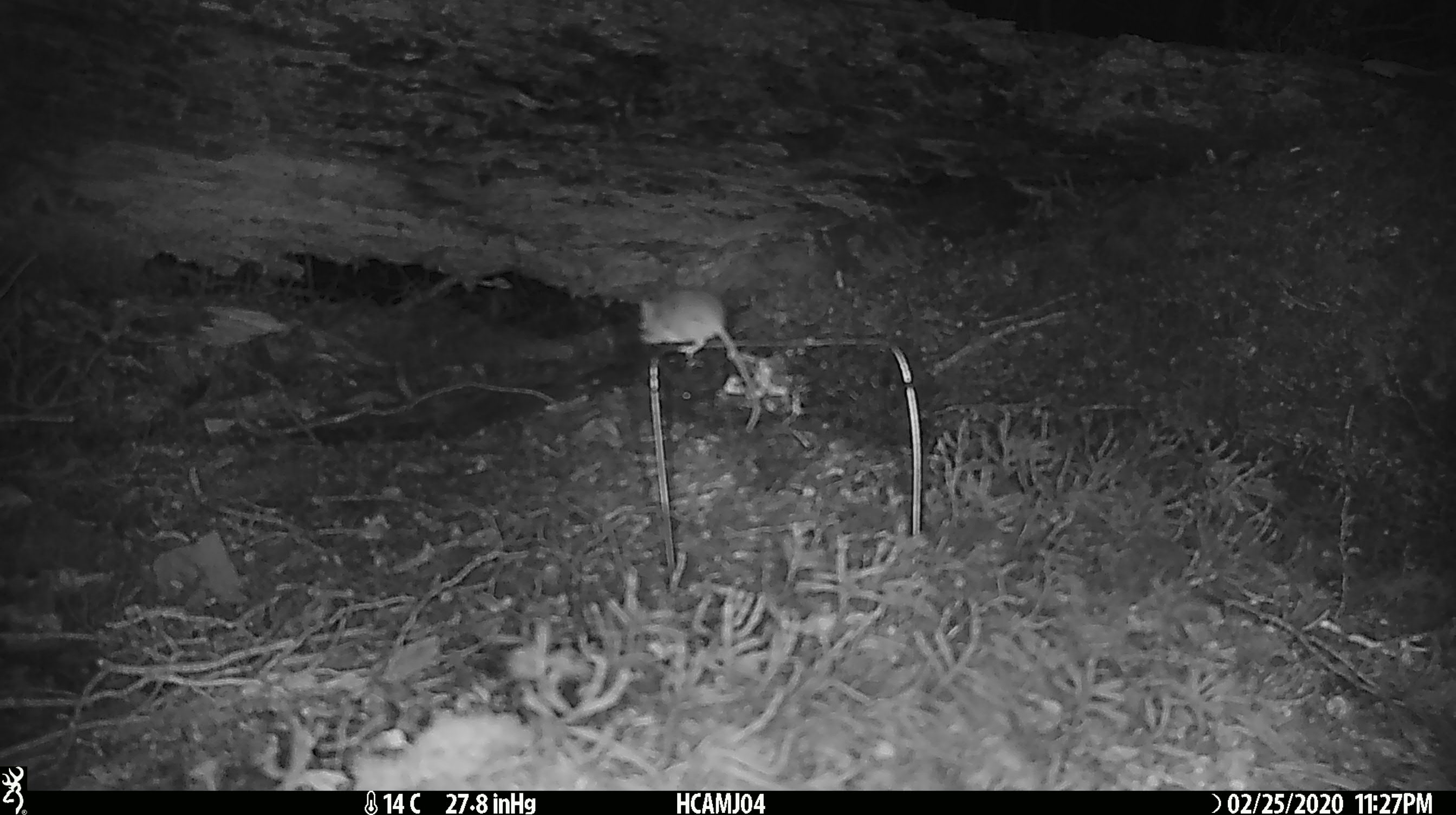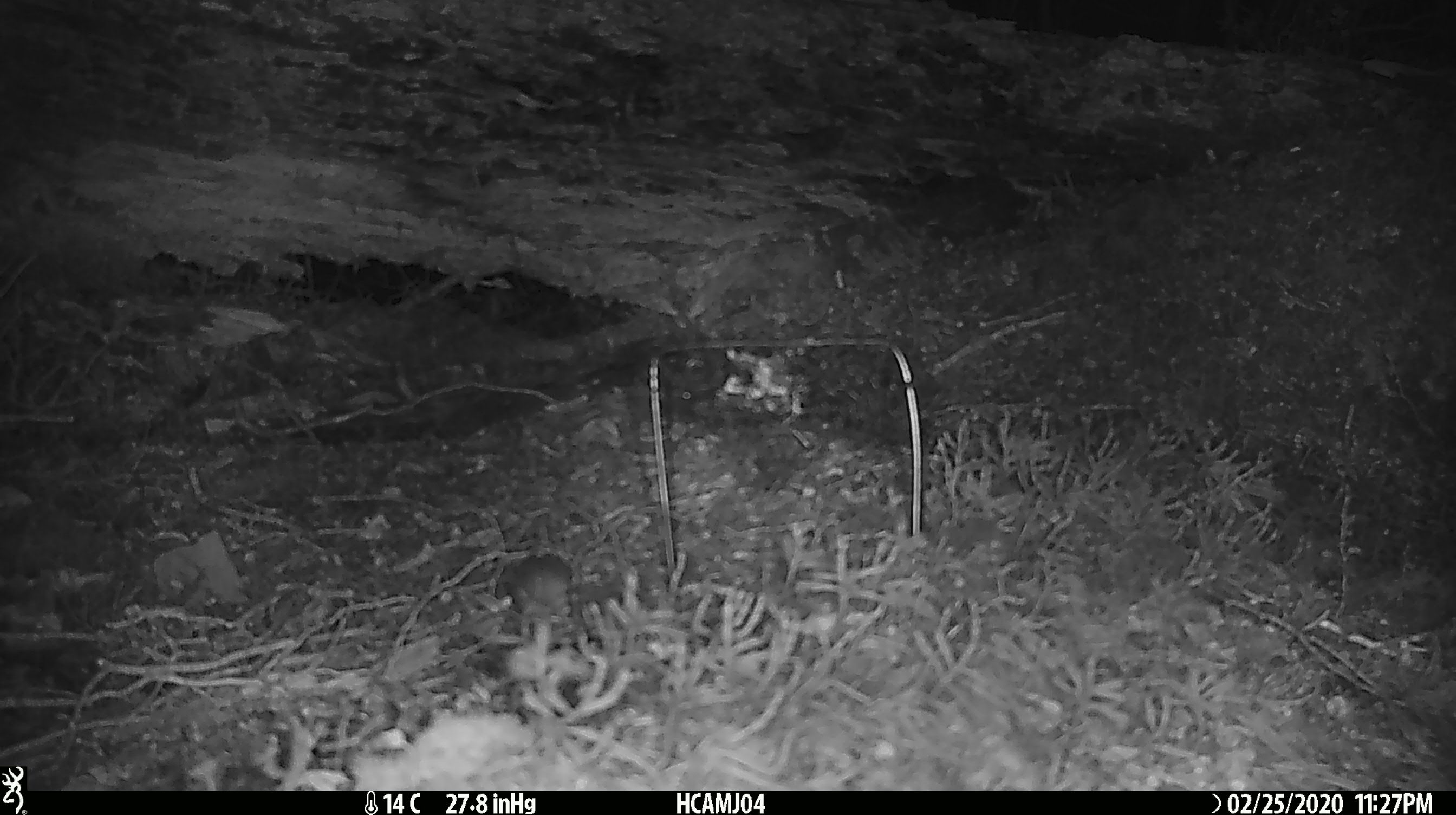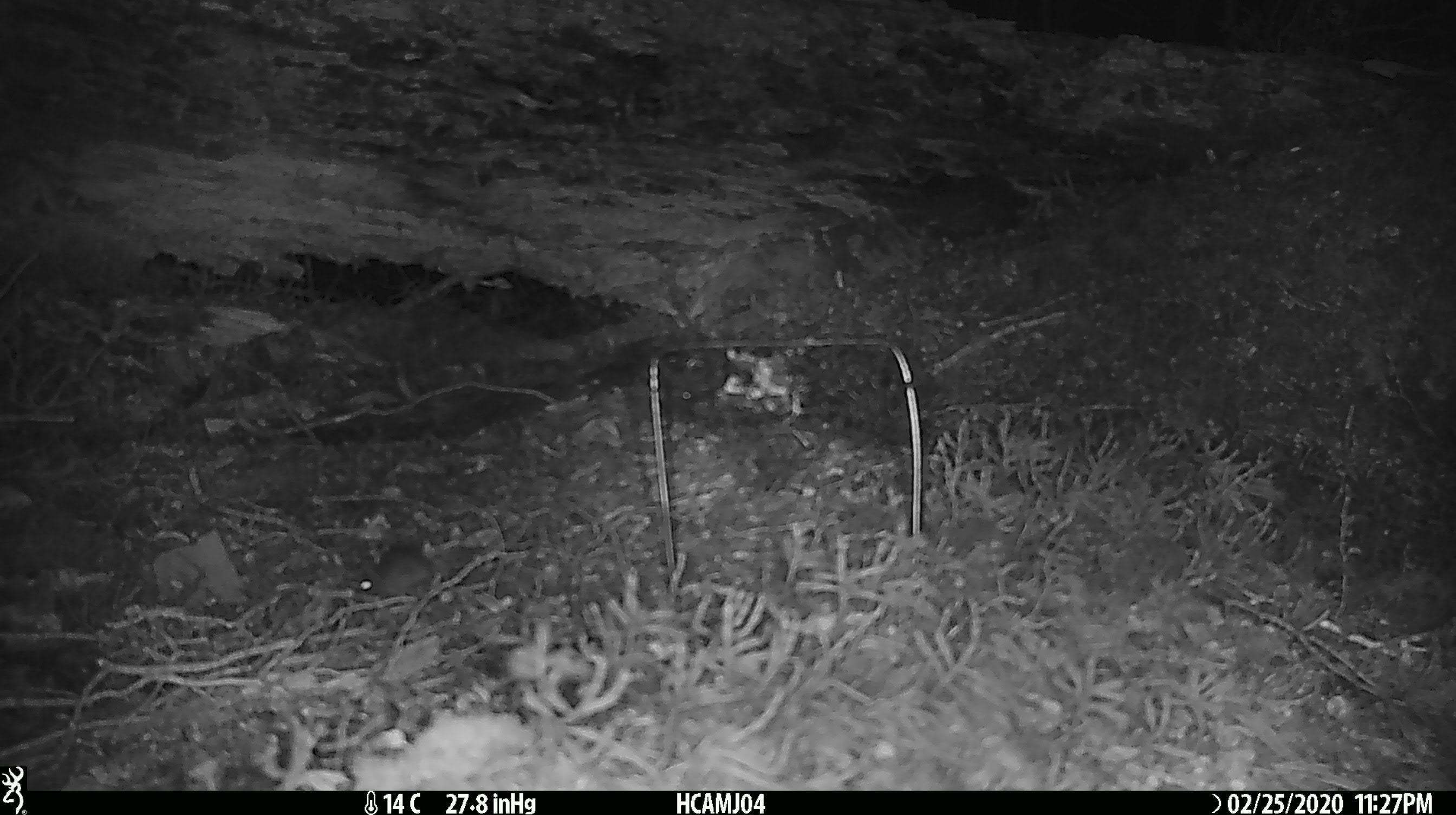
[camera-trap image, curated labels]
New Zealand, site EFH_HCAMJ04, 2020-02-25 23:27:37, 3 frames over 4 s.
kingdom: Animalia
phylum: Chordata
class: Mammalia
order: Rodentia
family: Muridae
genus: Mus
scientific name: Mus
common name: mouse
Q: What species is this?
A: Mouse (Mus).